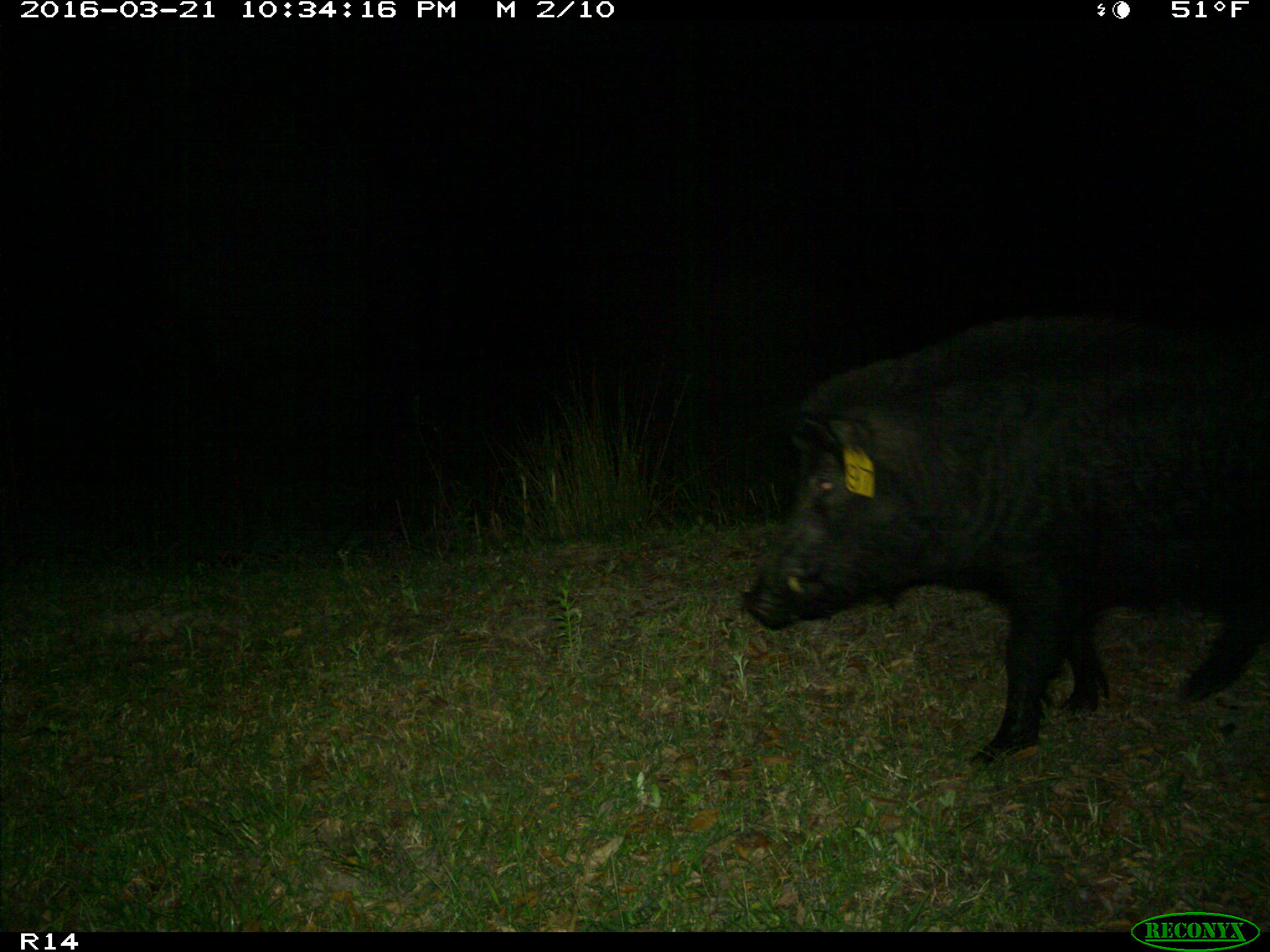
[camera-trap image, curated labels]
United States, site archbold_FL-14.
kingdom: Animalia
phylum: Chordata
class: Mammalia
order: Artiodactyla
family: Suidae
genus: Sus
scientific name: Sus scrofa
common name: wild boar